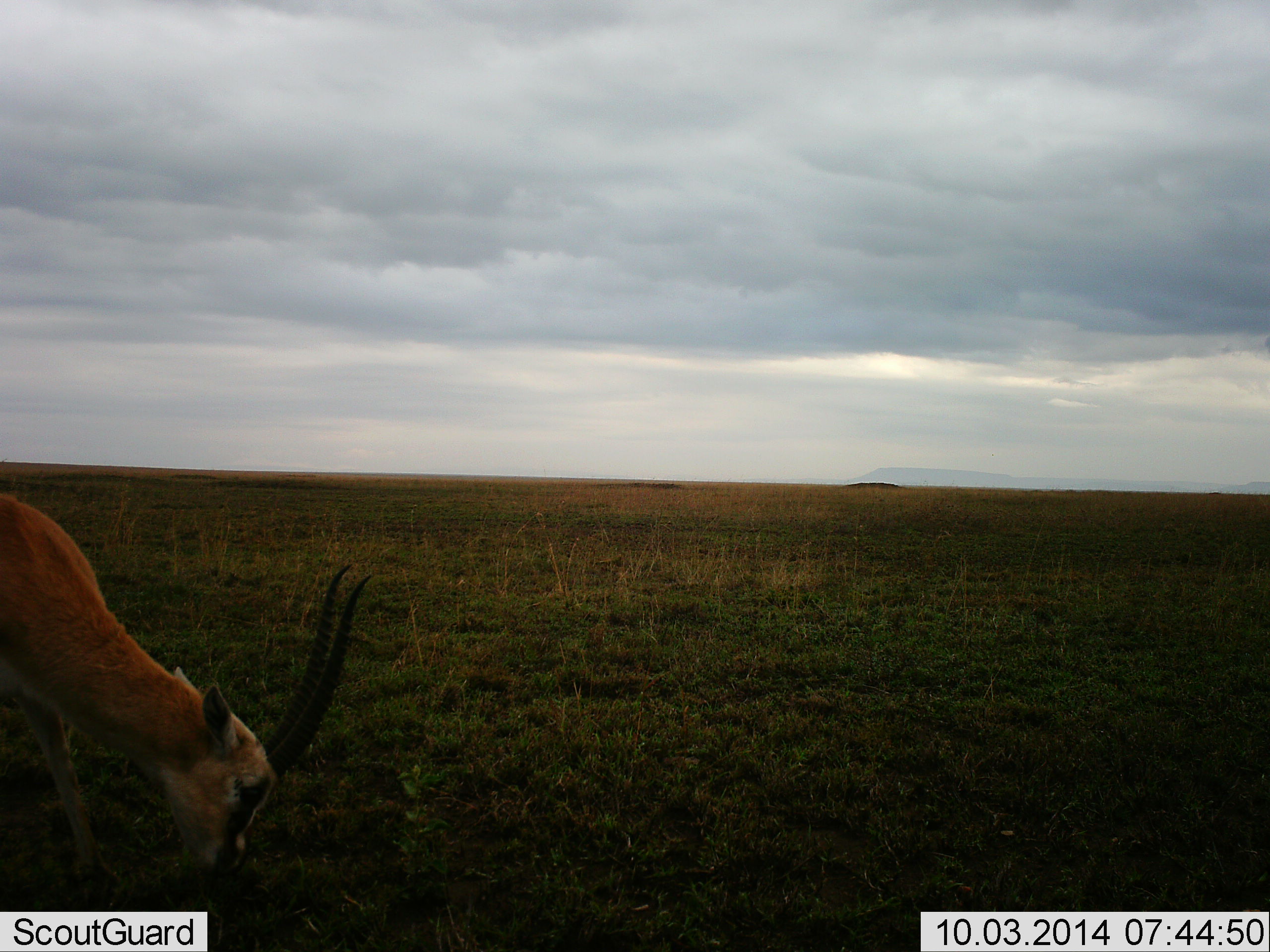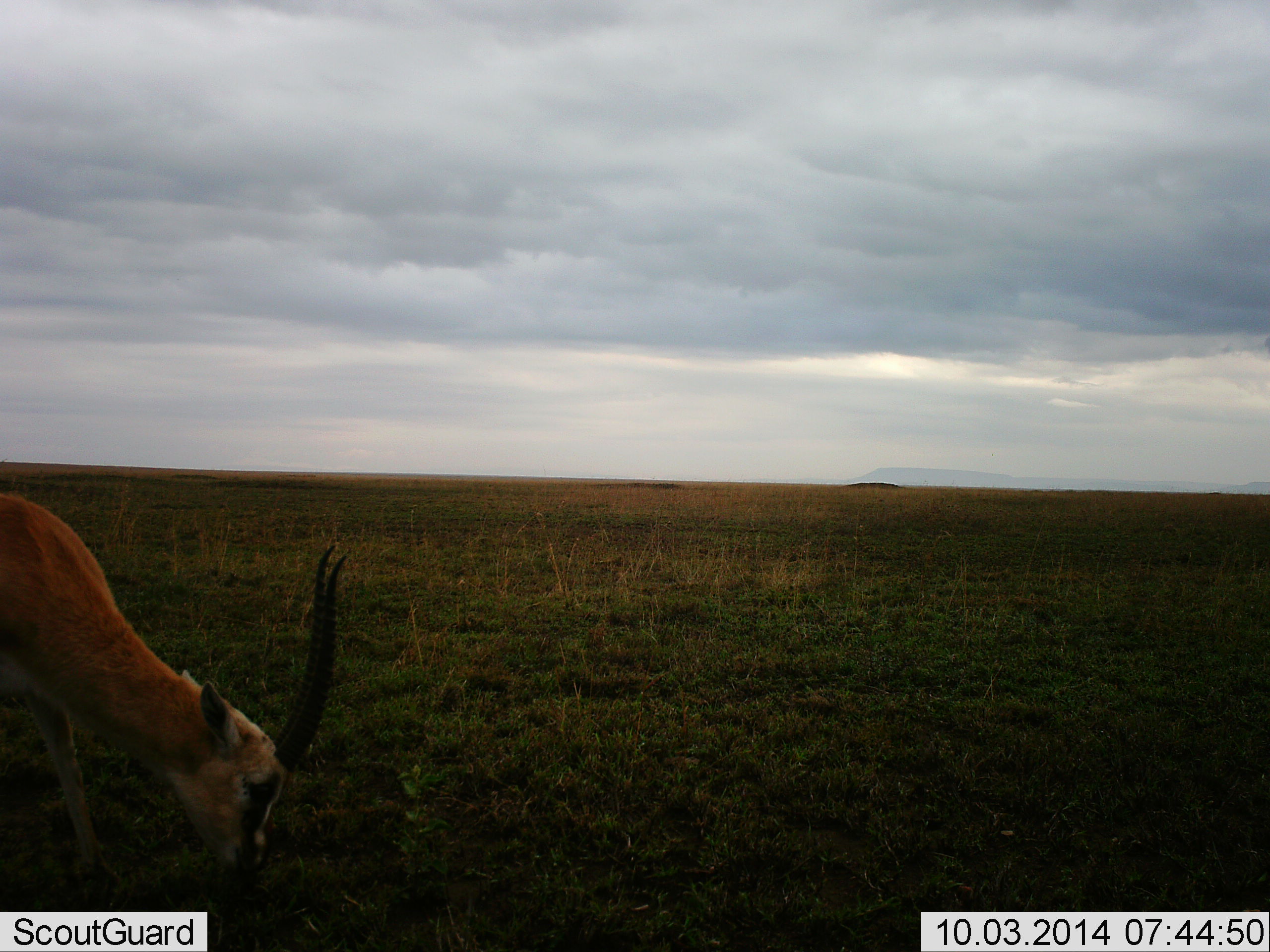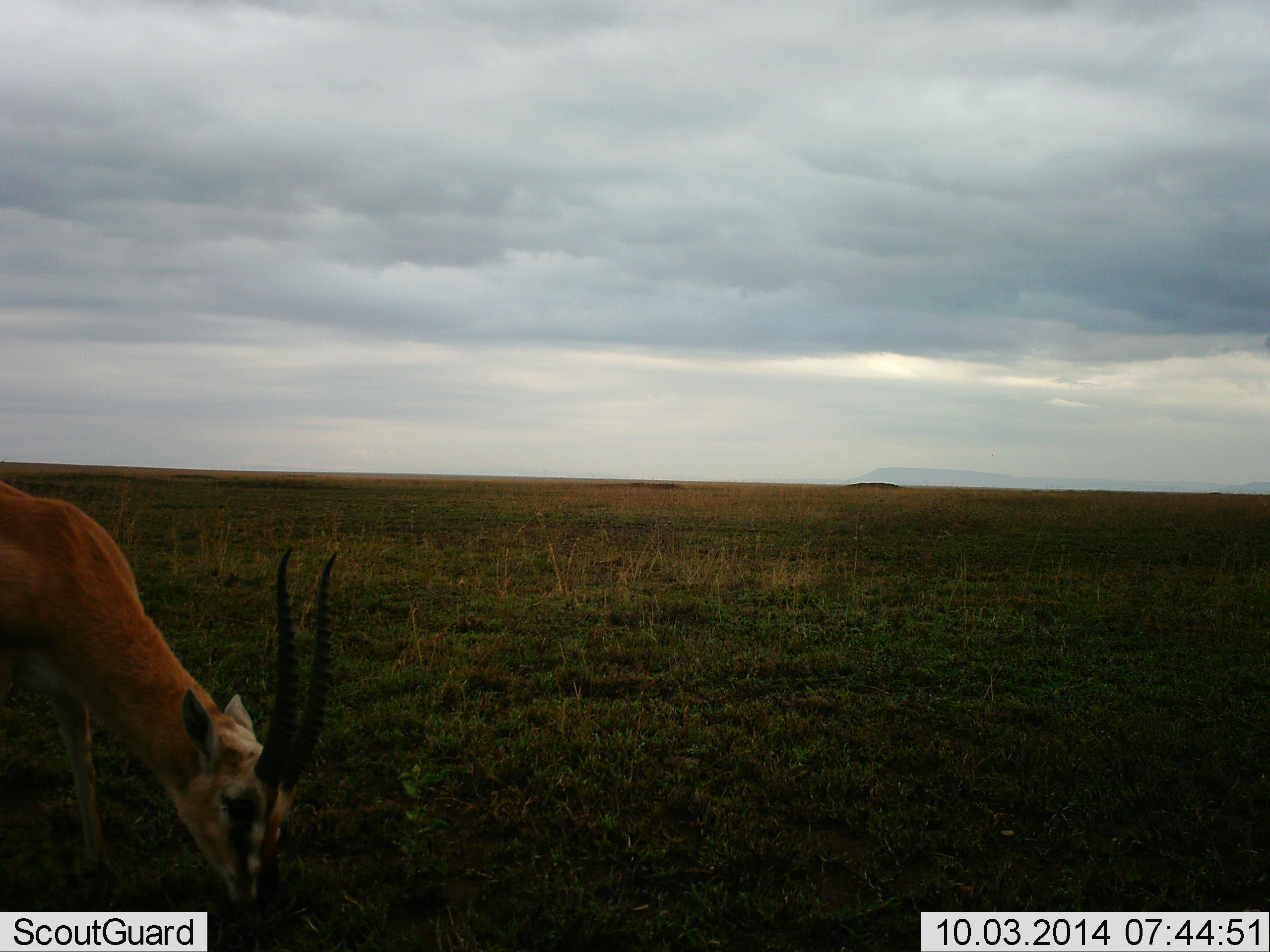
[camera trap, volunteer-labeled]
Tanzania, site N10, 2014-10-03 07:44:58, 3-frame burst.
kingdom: Animalia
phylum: Chordata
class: Mammalia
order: Artiodactyla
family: Bovidae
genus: Eudorcas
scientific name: Eudorcas thomsonii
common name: thomson's gazelle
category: gazellethomsons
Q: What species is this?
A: Gazellethomsons (thomson's gazelle) (Eudorcas thomsonii).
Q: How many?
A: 1.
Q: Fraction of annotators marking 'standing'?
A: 20%.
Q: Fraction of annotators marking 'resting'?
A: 0%.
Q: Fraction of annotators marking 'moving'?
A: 0%.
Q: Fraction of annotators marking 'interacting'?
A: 0%.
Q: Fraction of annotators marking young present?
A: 0%.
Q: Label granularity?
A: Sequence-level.